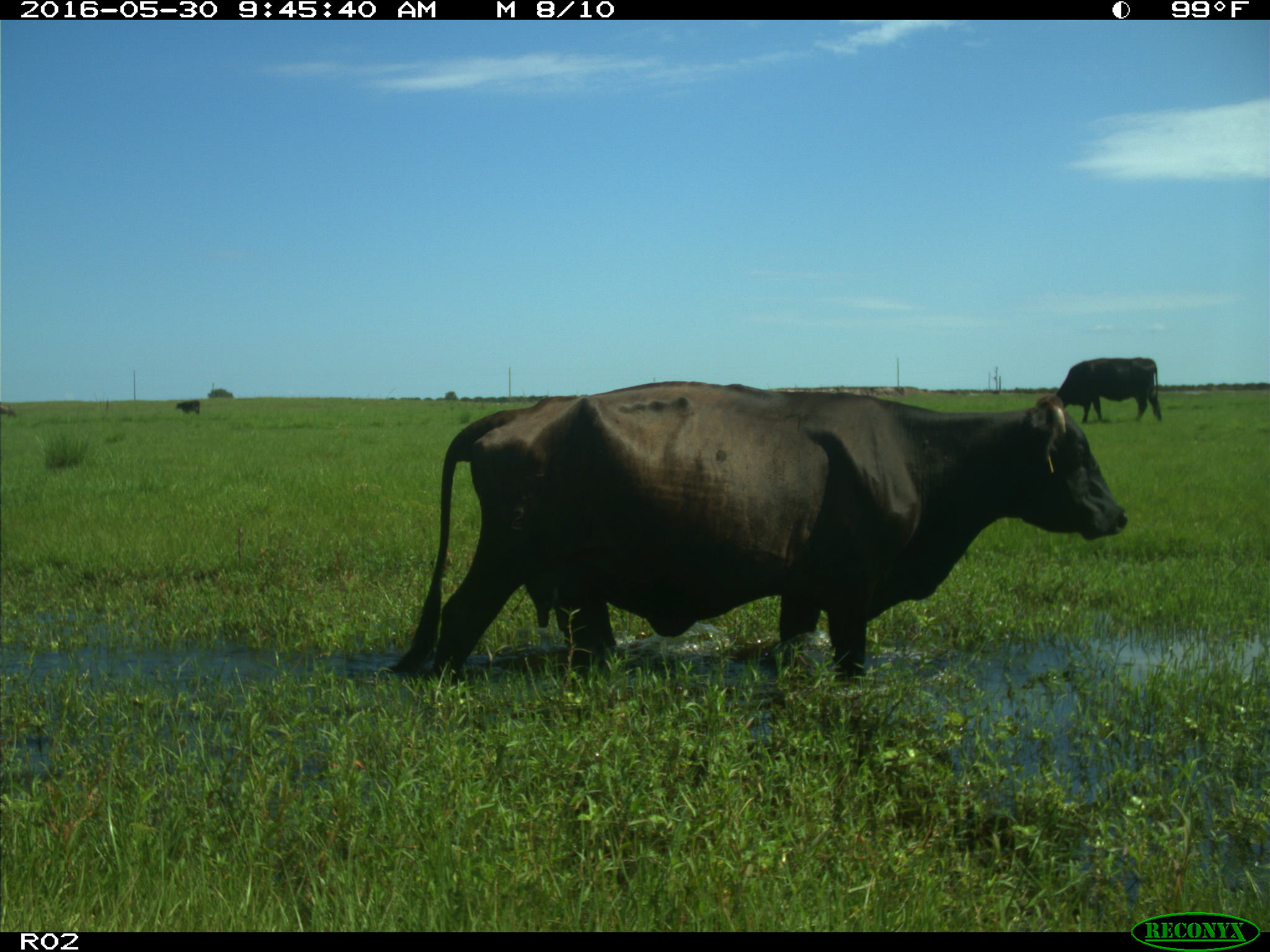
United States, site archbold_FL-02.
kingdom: Animalia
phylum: Chordata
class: Mammalia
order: Artiodactyla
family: Bovidae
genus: Bos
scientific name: Bos taurus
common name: domestic cow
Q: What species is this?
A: Bos taurus (domestic cow).